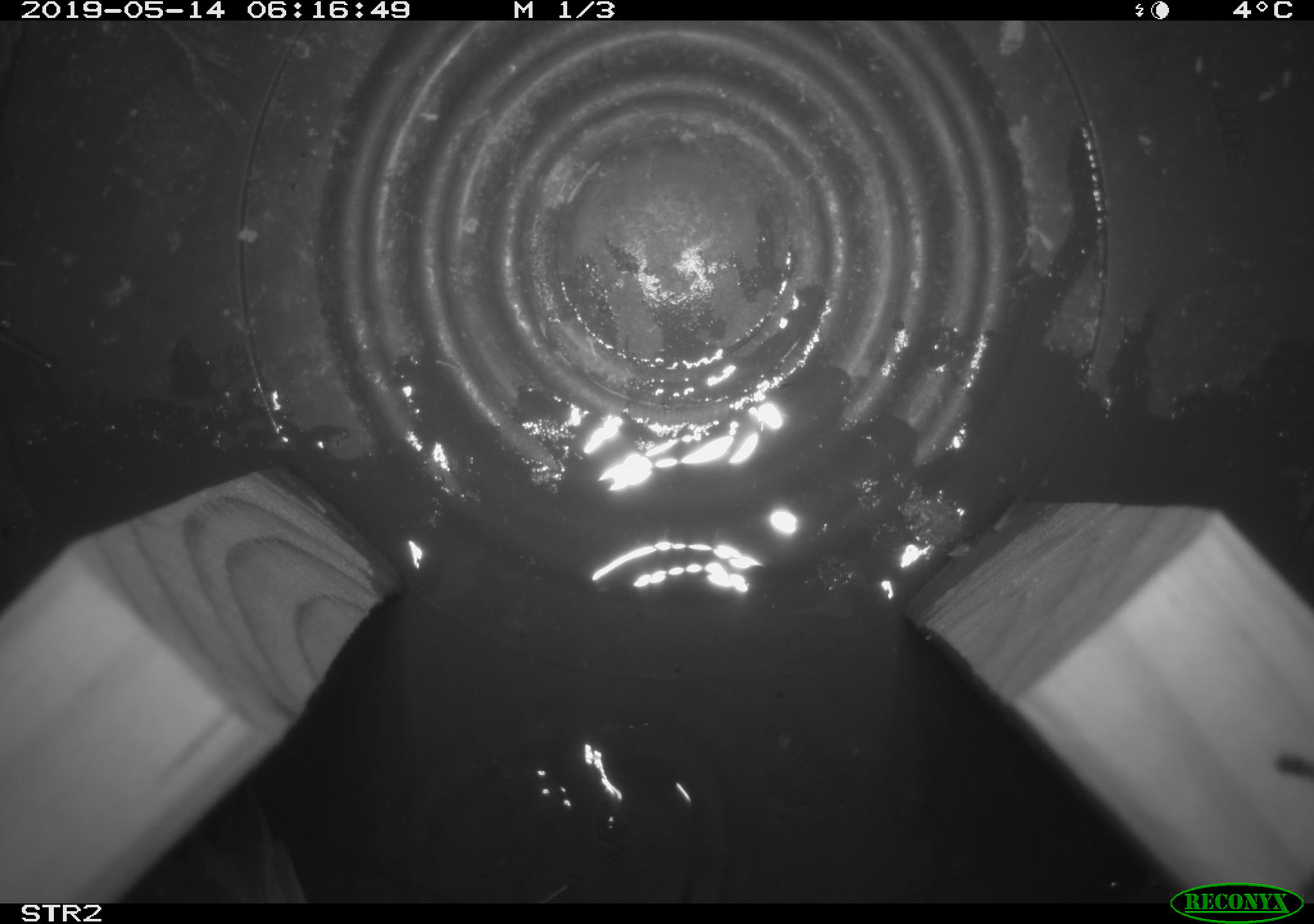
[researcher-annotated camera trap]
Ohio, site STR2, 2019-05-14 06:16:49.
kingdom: Animalia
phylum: Chordata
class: Aves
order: Passeriformes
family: Passerellidae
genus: Melospiza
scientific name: Melospiza melodia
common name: song sparrow